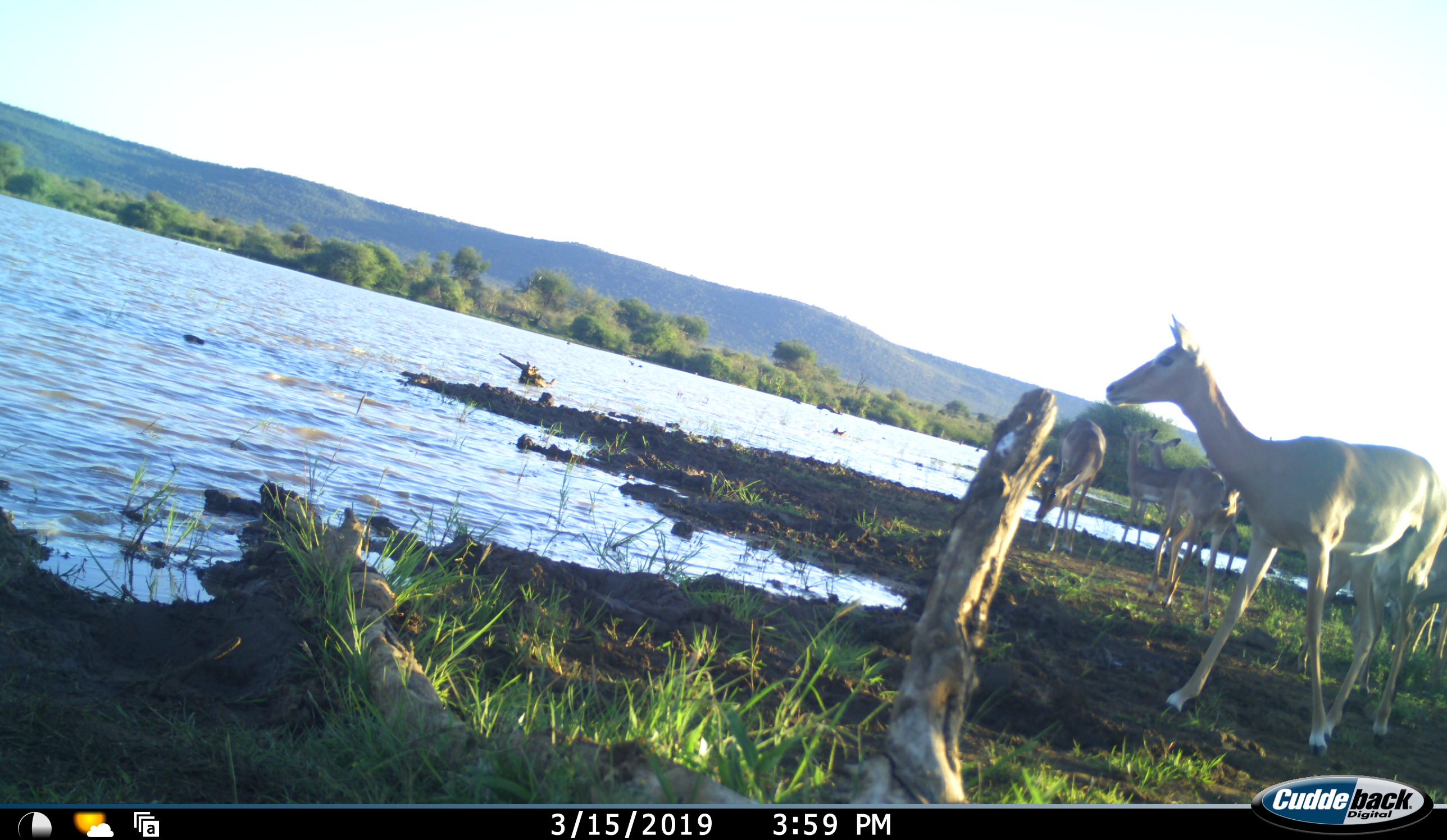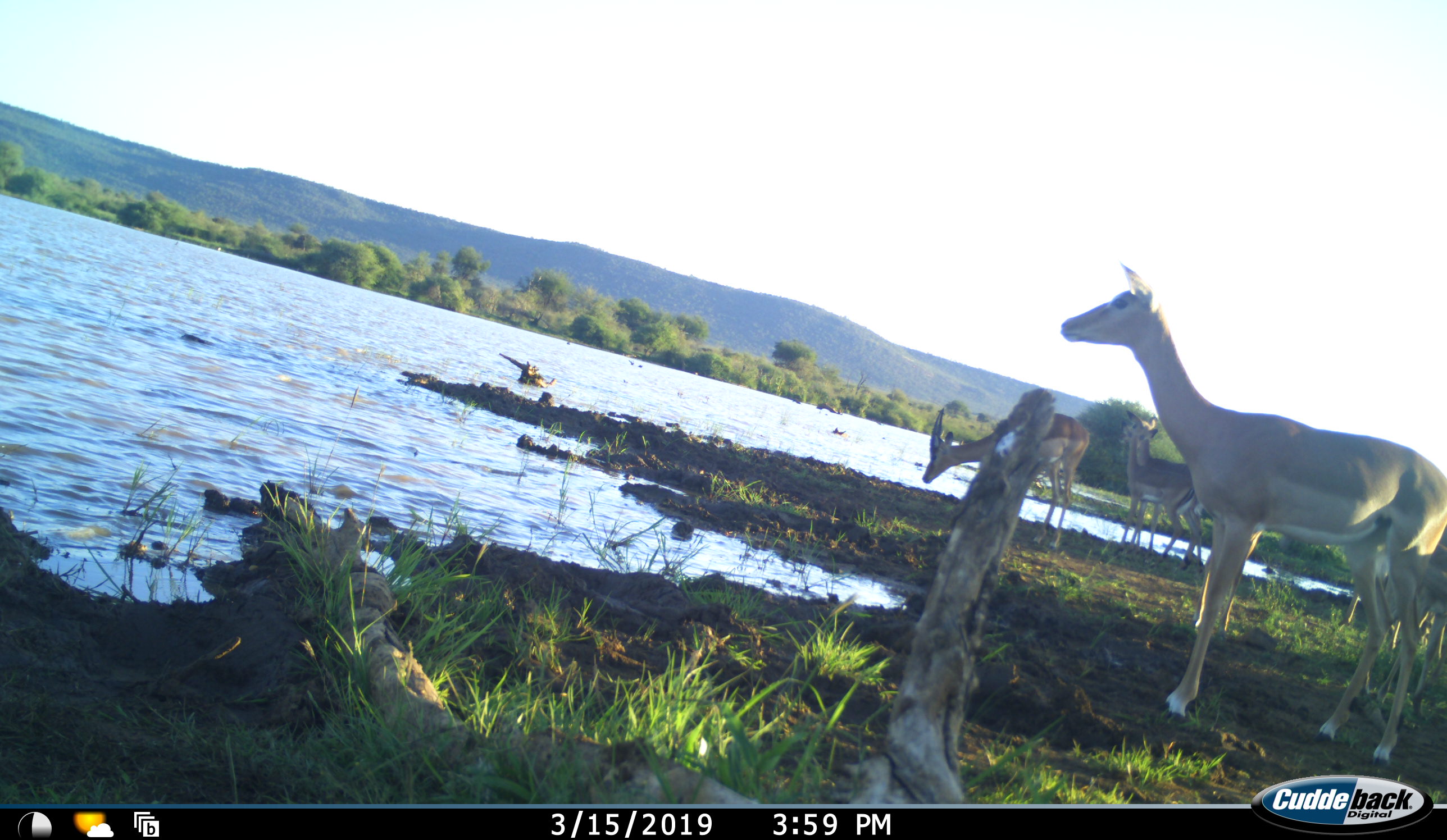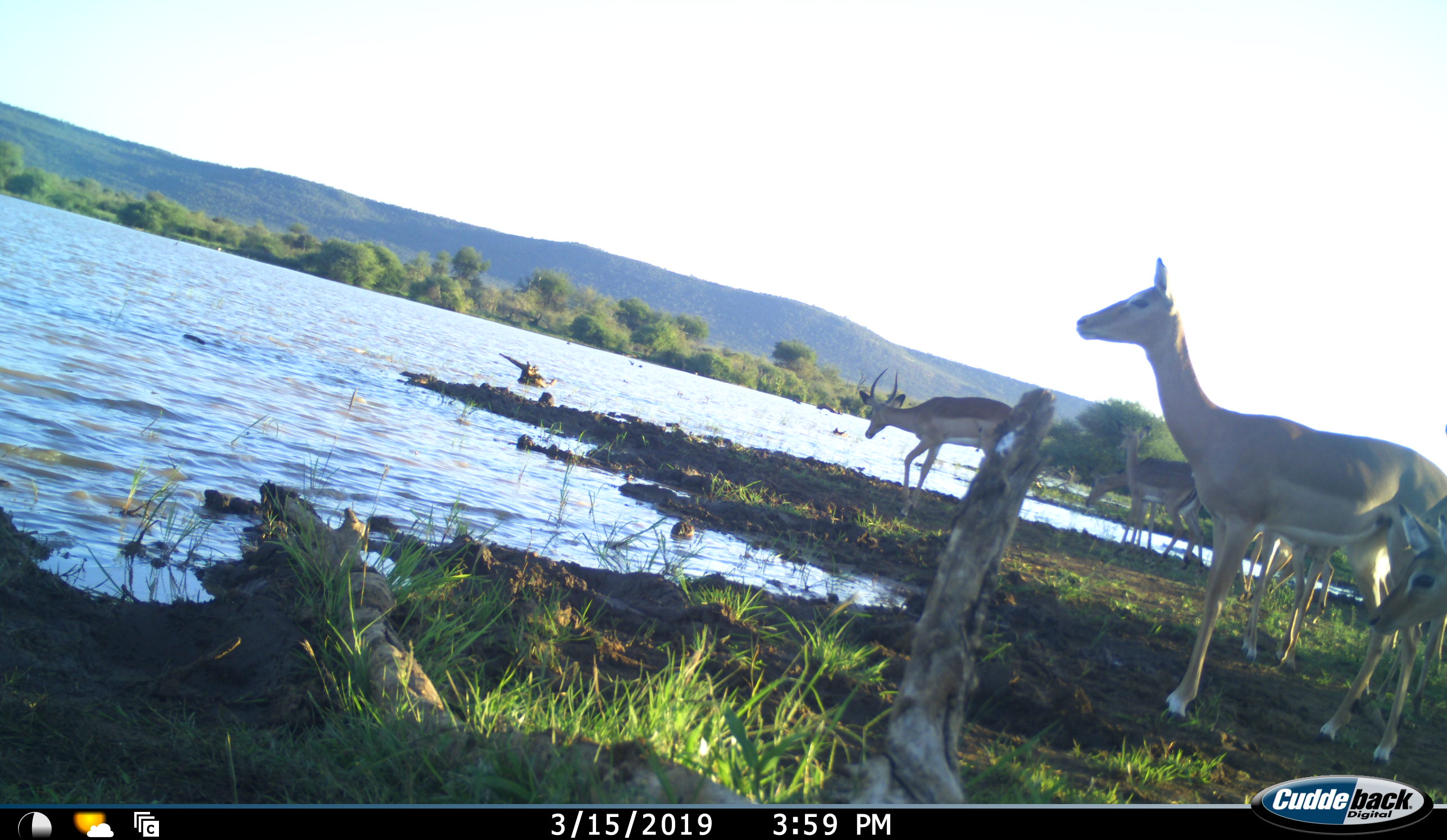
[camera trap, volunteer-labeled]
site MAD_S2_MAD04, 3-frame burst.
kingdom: Animalia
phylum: Chordata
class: Mammalia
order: Artiodactyla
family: Bovidae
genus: Aepyceros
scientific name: Aepyceros melampus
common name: impala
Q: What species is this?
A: Impala (Aepyceros melampus).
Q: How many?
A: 7.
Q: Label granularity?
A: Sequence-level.